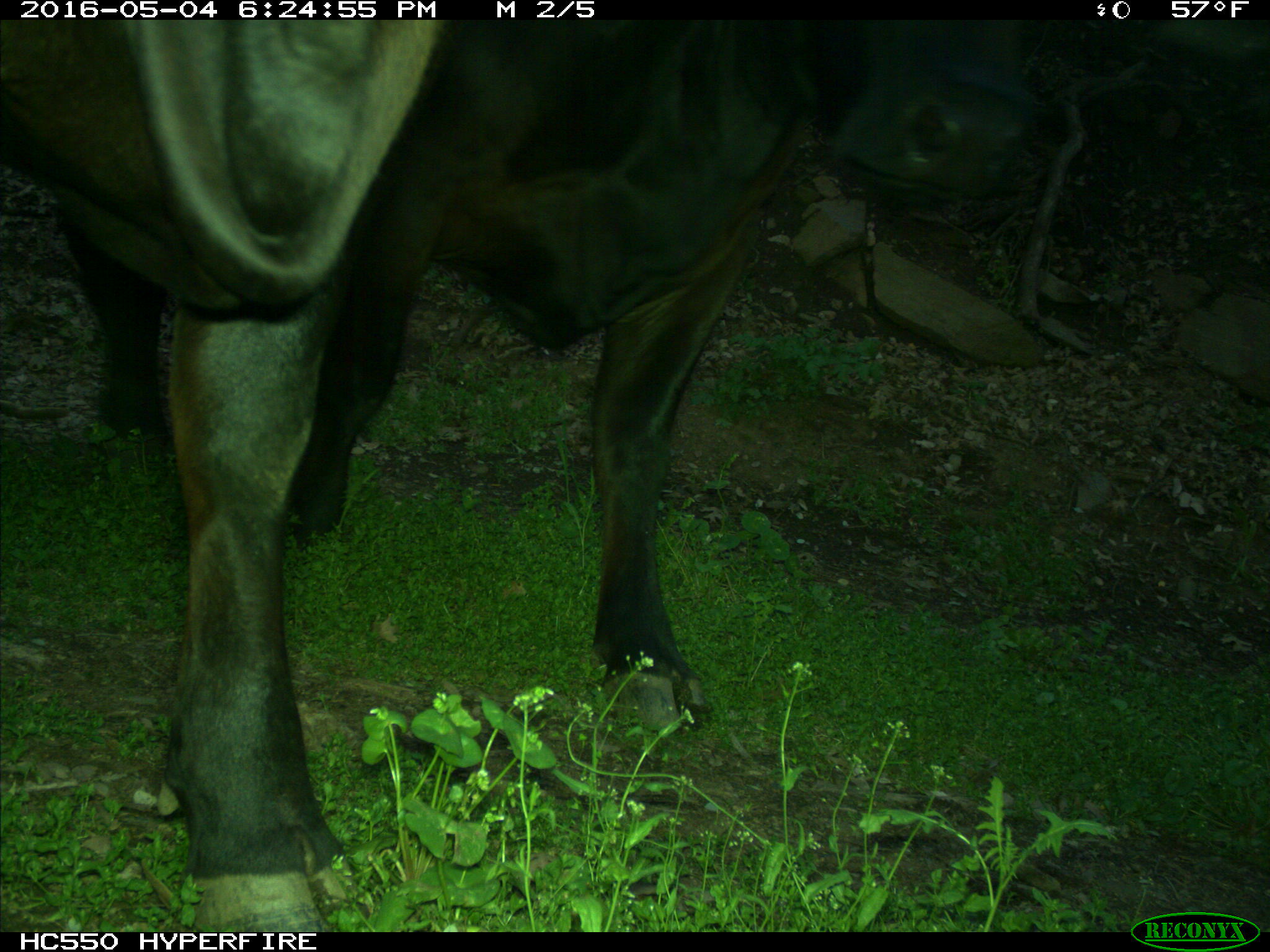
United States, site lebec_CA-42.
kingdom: Animalia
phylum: Chordata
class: Mammalia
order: Artiodactyla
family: Bovidae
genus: Bos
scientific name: Bos taurus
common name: domestic cow